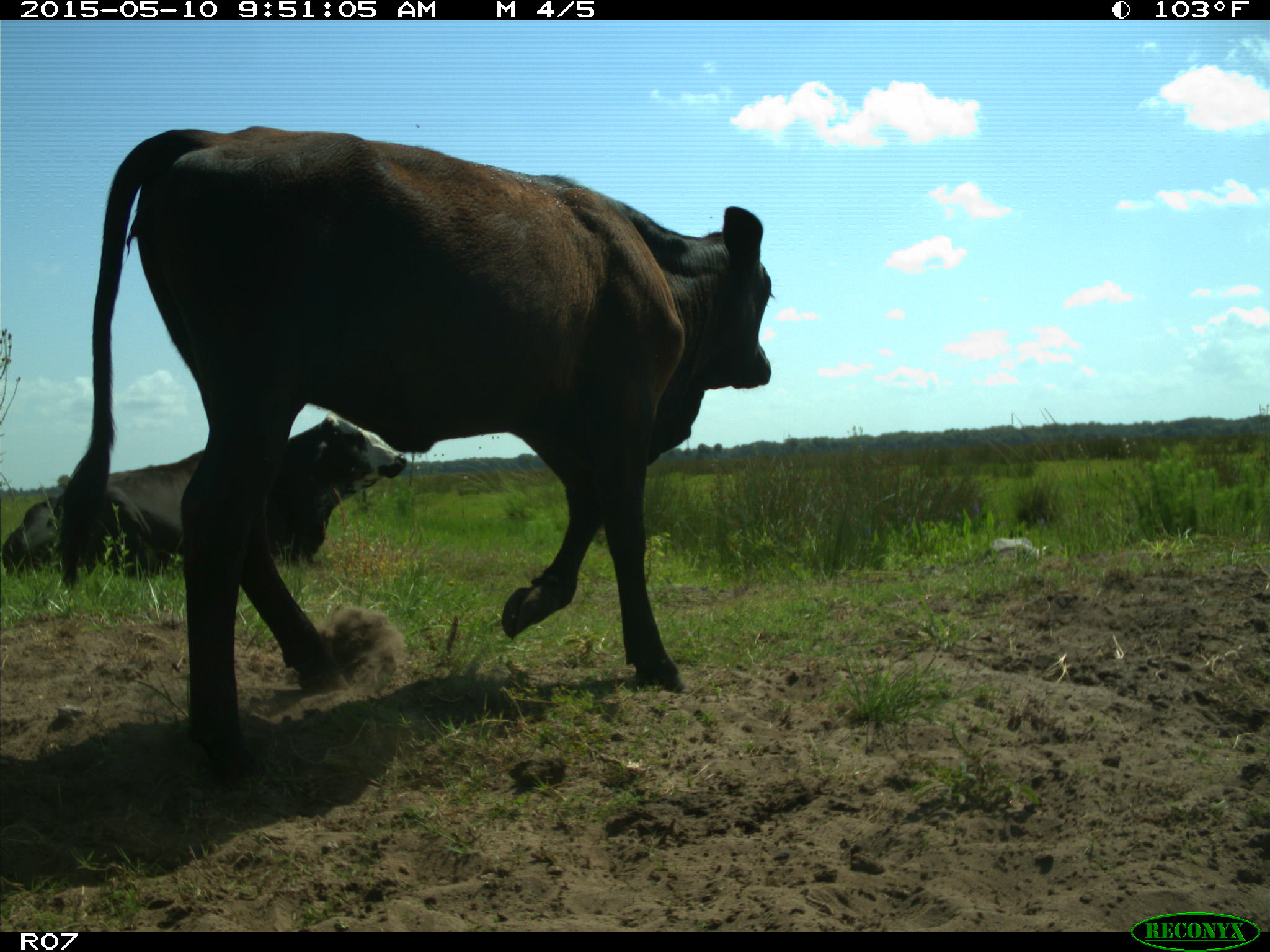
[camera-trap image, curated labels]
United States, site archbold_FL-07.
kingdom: Animalia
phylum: Chordata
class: Mammalia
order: Artiodactyla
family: Bovidae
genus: Bos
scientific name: Bos taurus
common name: domestic cow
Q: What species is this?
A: Bos taurus (domestic cow).